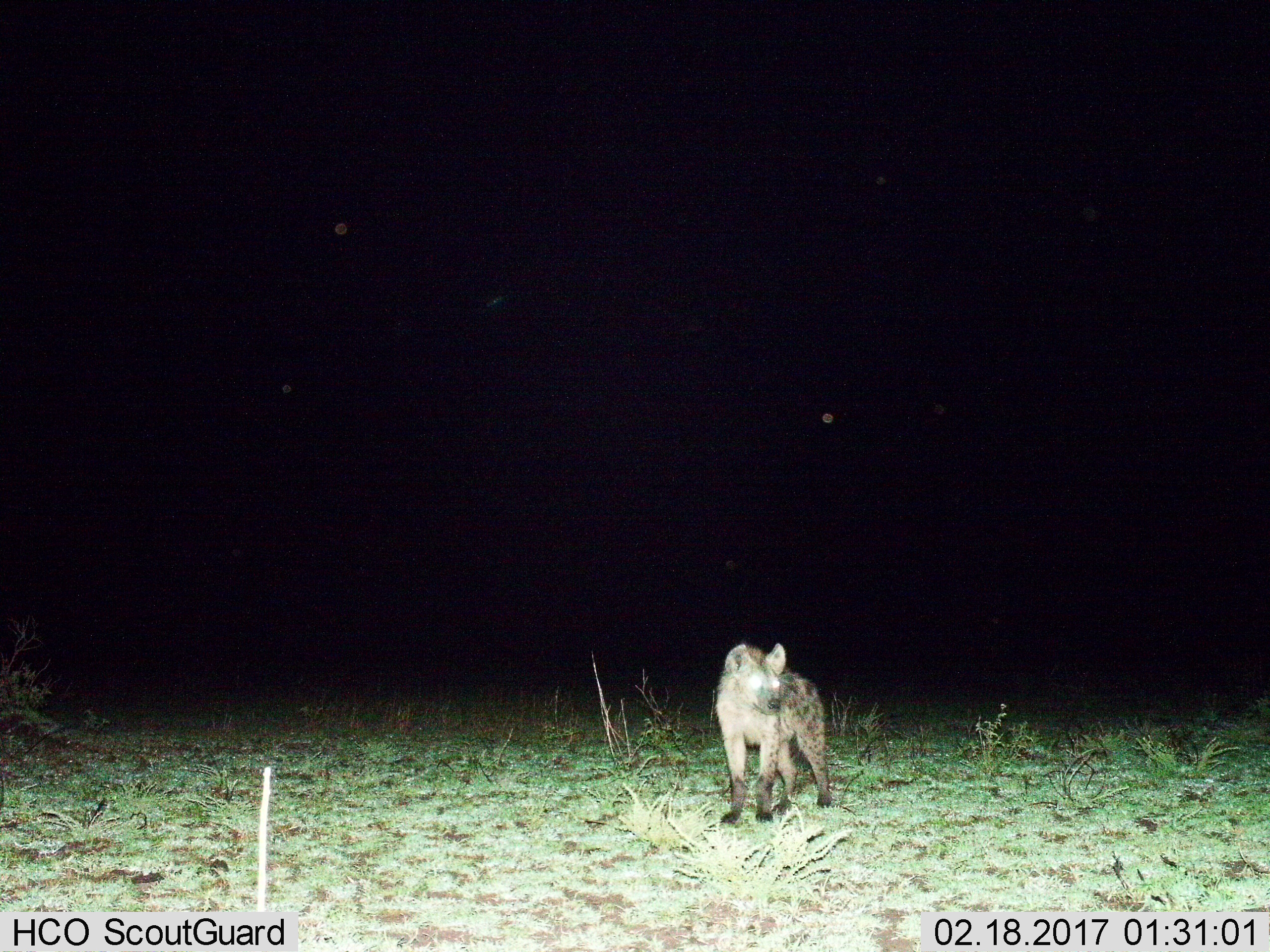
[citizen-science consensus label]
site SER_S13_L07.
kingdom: Animalia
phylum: Chordata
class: Mammalia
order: Carnivora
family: Hyaenidae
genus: Crocuta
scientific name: Crocuta crocuta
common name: spotted hyena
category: hyenaspotted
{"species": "hyenaspotted (spotted hyena) (Crocuta crocuta)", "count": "1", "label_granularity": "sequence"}